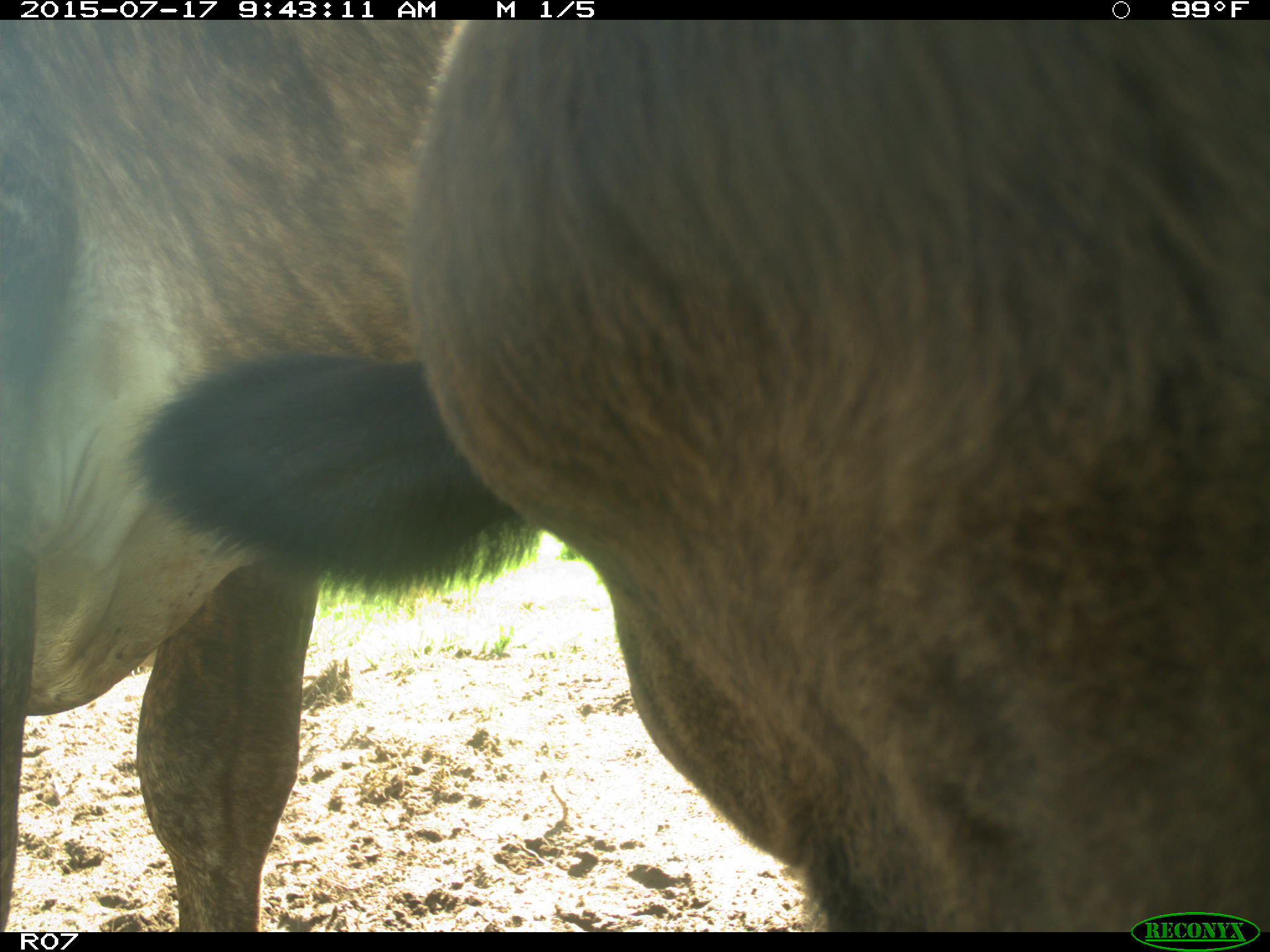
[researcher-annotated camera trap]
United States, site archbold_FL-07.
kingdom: Animalia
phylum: Chordata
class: Mammalia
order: Artiodactyla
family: Bovidae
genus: Bos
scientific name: Bos taurus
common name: domestic cow